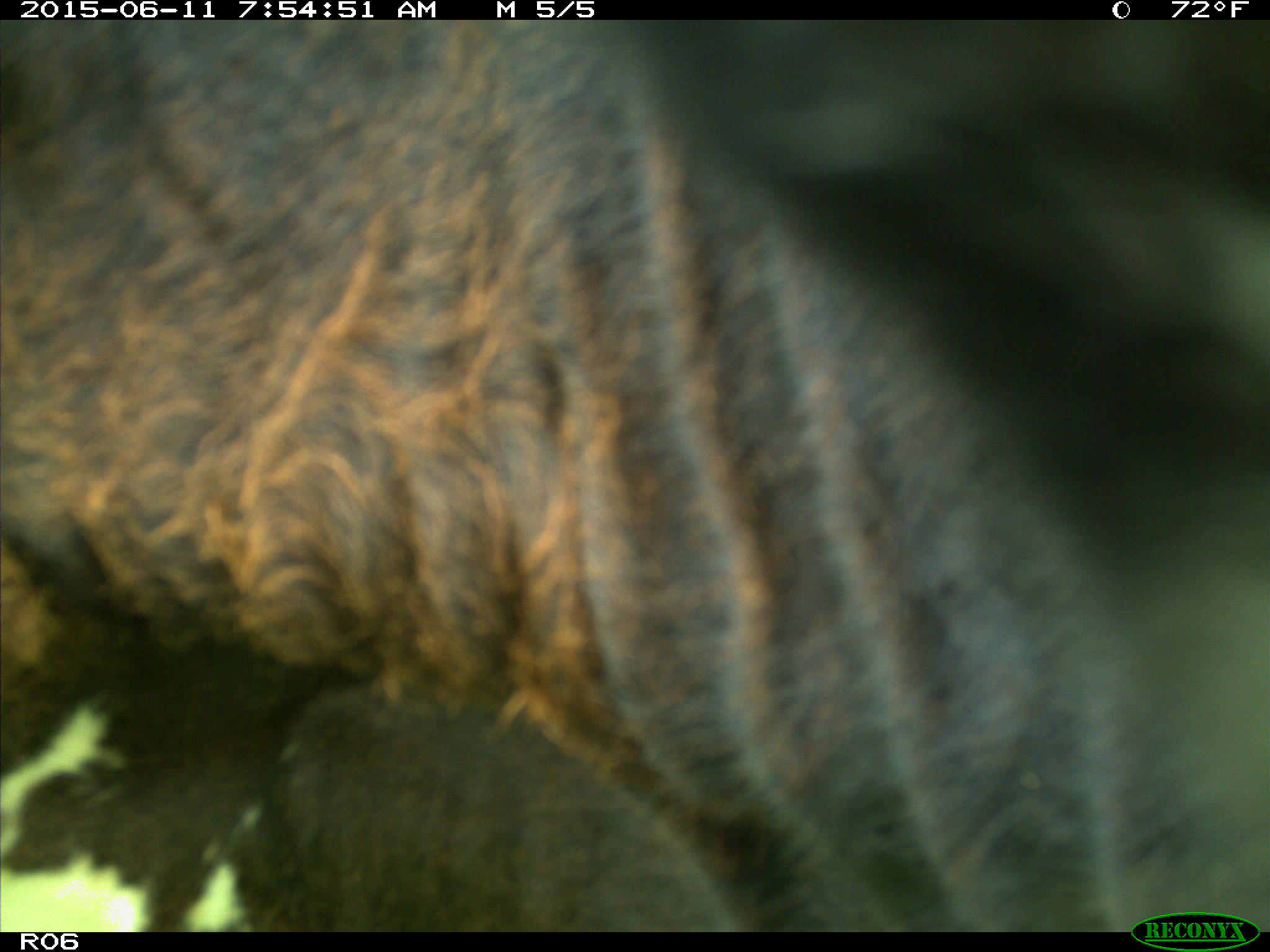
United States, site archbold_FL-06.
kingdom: Animalia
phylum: Chordata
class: Mammalia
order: Artiodactyla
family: Bovidae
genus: Bos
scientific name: Bos taurus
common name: domestic cow